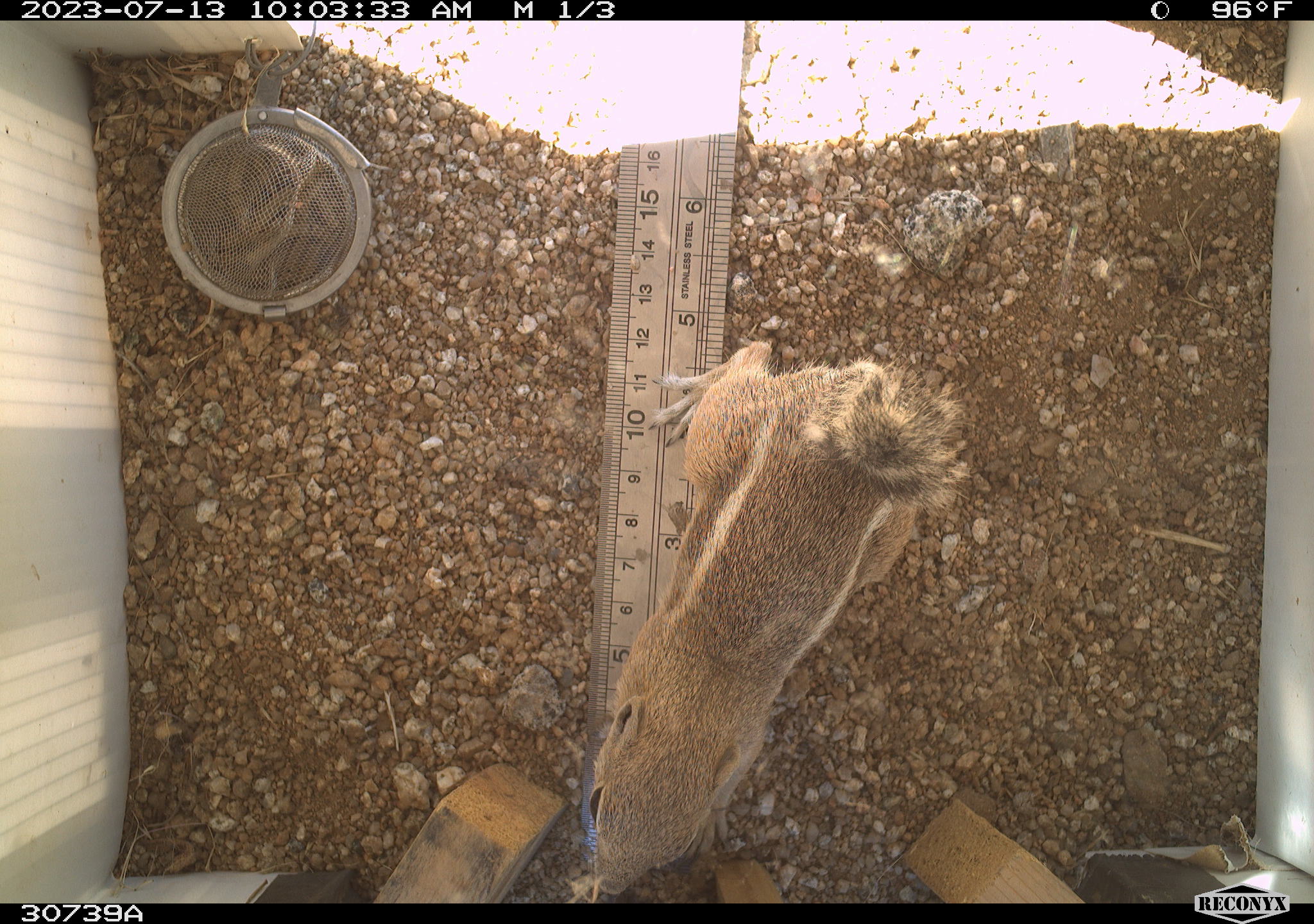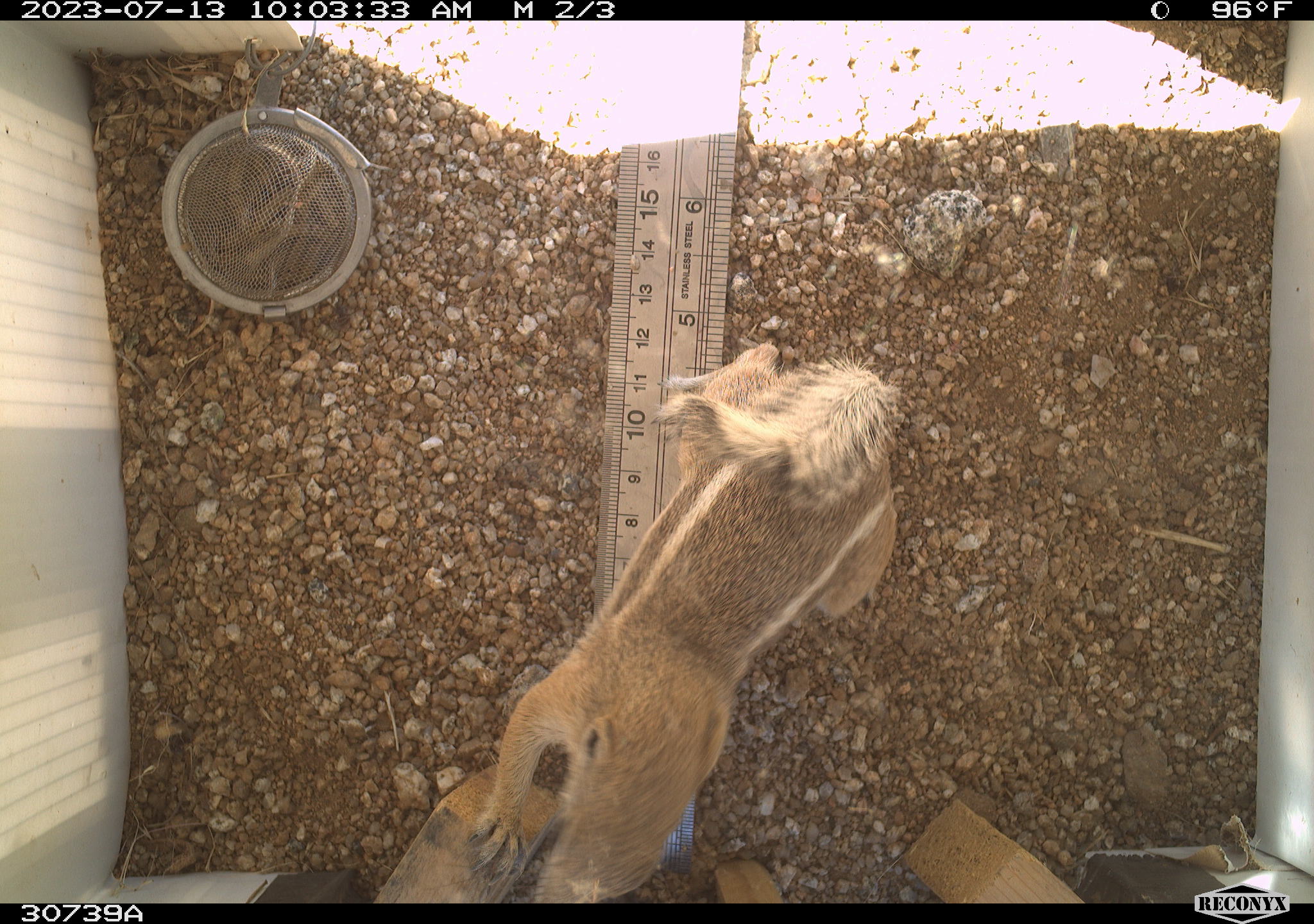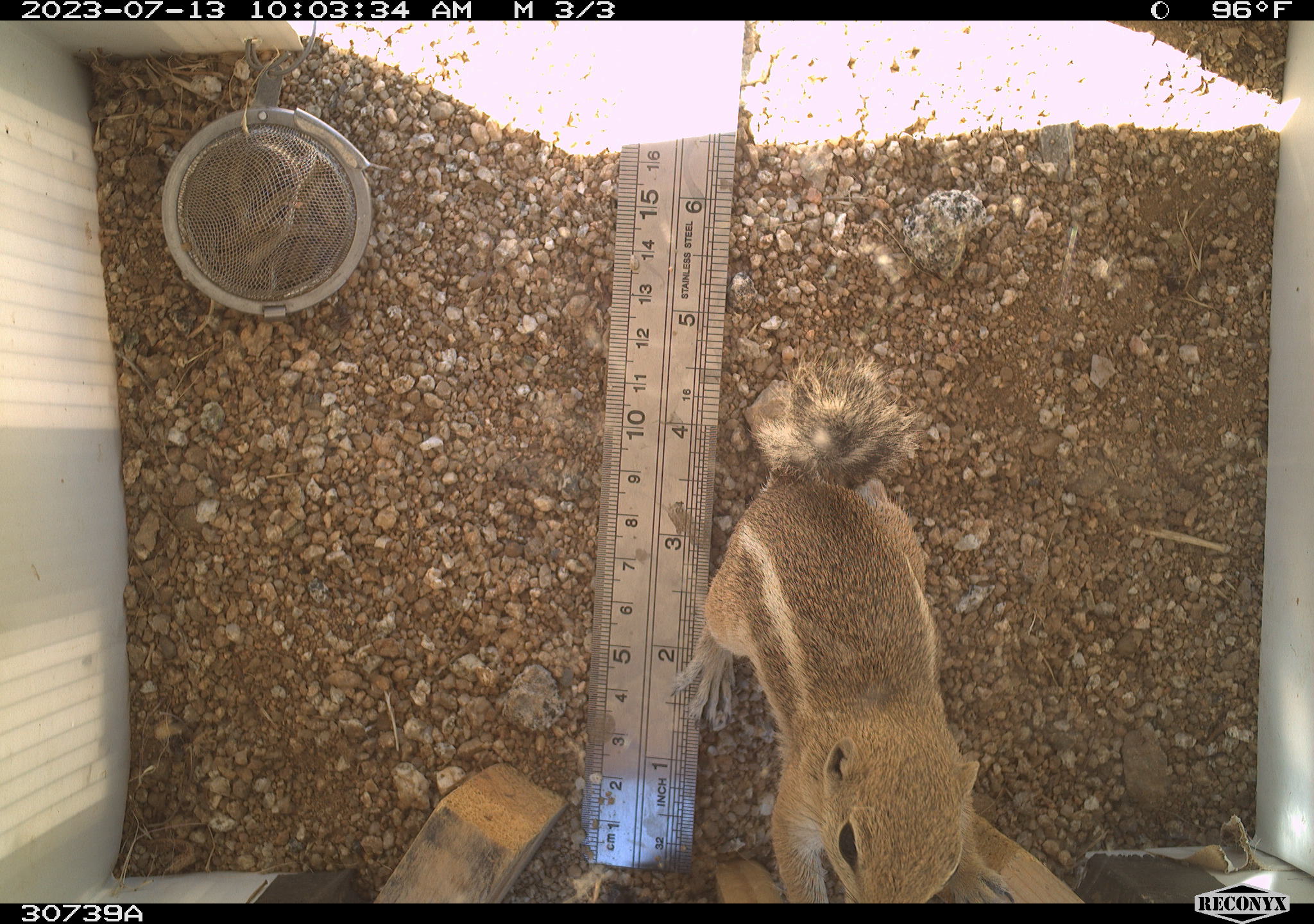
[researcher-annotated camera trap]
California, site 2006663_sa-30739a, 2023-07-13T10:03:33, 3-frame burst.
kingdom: Animalia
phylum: Chordata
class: Mammalia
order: Rodentia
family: Sciuridae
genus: Ammospermophilus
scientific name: Ammospermophilus leucurus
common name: white-tailed antelope squirrel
White-tailed antelope squirrel (Ammospermophilus leucurus).